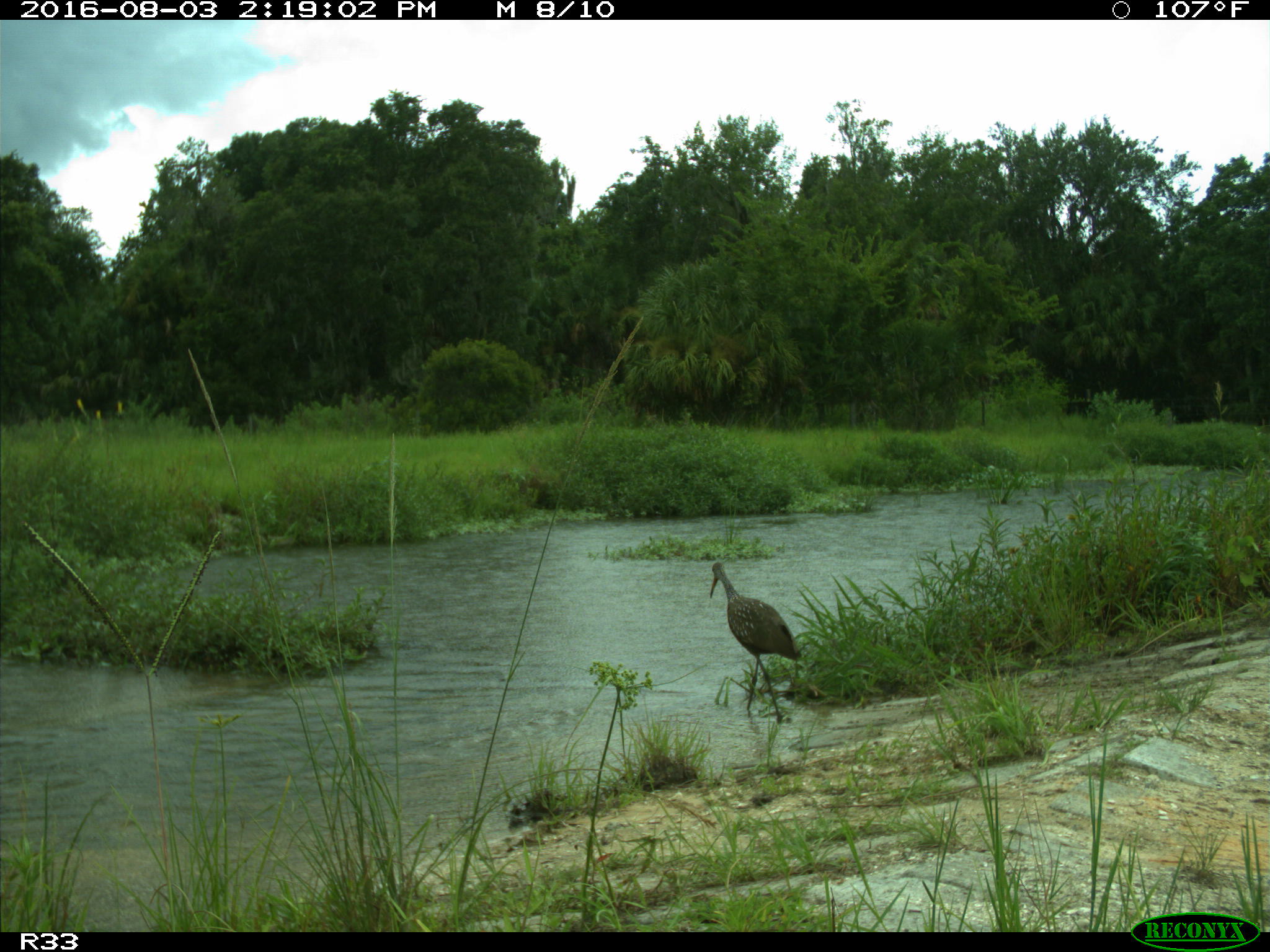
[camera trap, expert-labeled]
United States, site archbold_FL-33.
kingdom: Animalia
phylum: Chordata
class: Aves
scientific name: Aves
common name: birds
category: unidentified bird